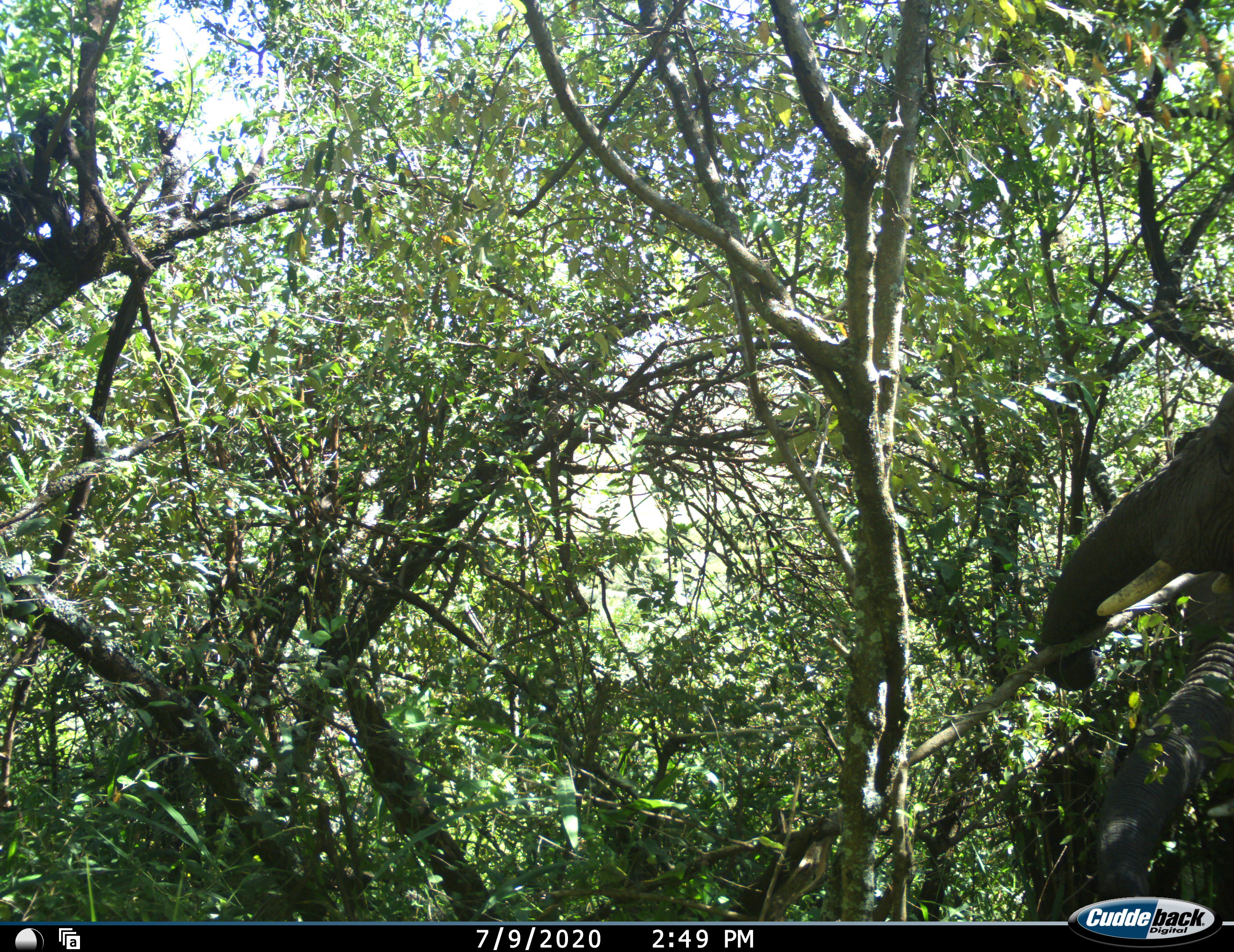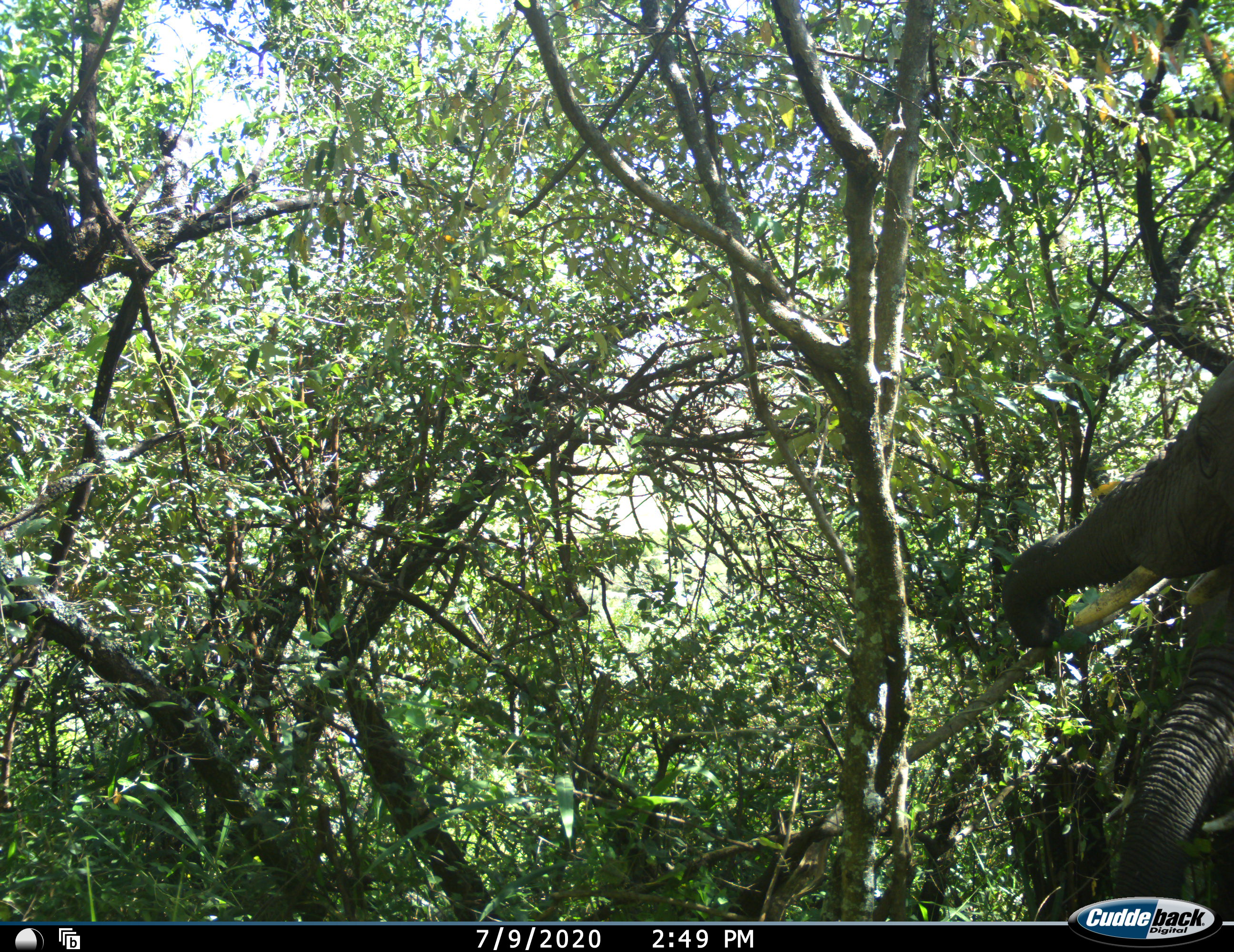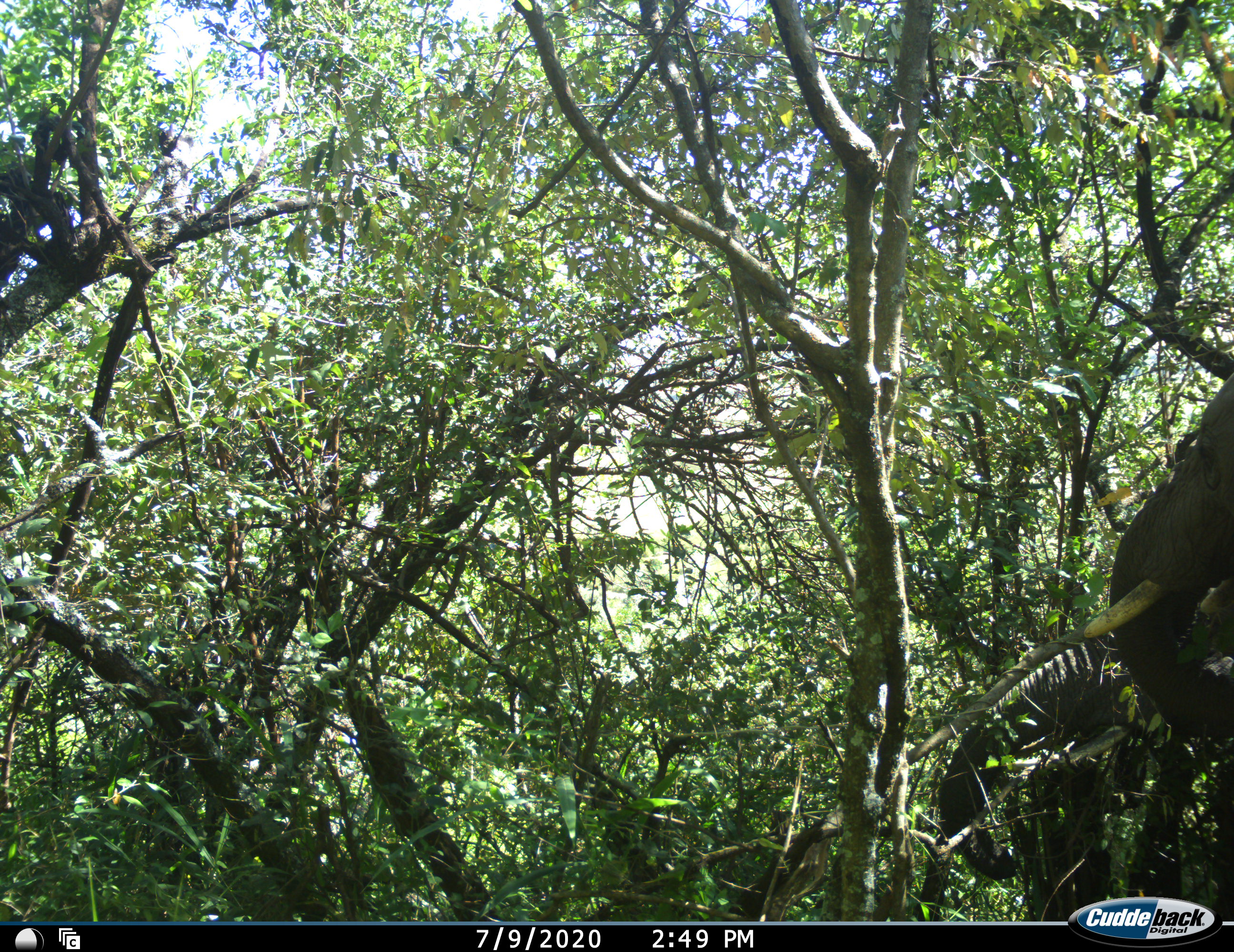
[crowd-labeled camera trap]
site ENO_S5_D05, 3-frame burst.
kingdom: Animalia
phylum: Chordata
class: Mammalia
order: Proboscidea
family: Elephantidae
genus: Loxodonta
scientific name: Loxodonta africana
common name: african bush elephant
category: elephant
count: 2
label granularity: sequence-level